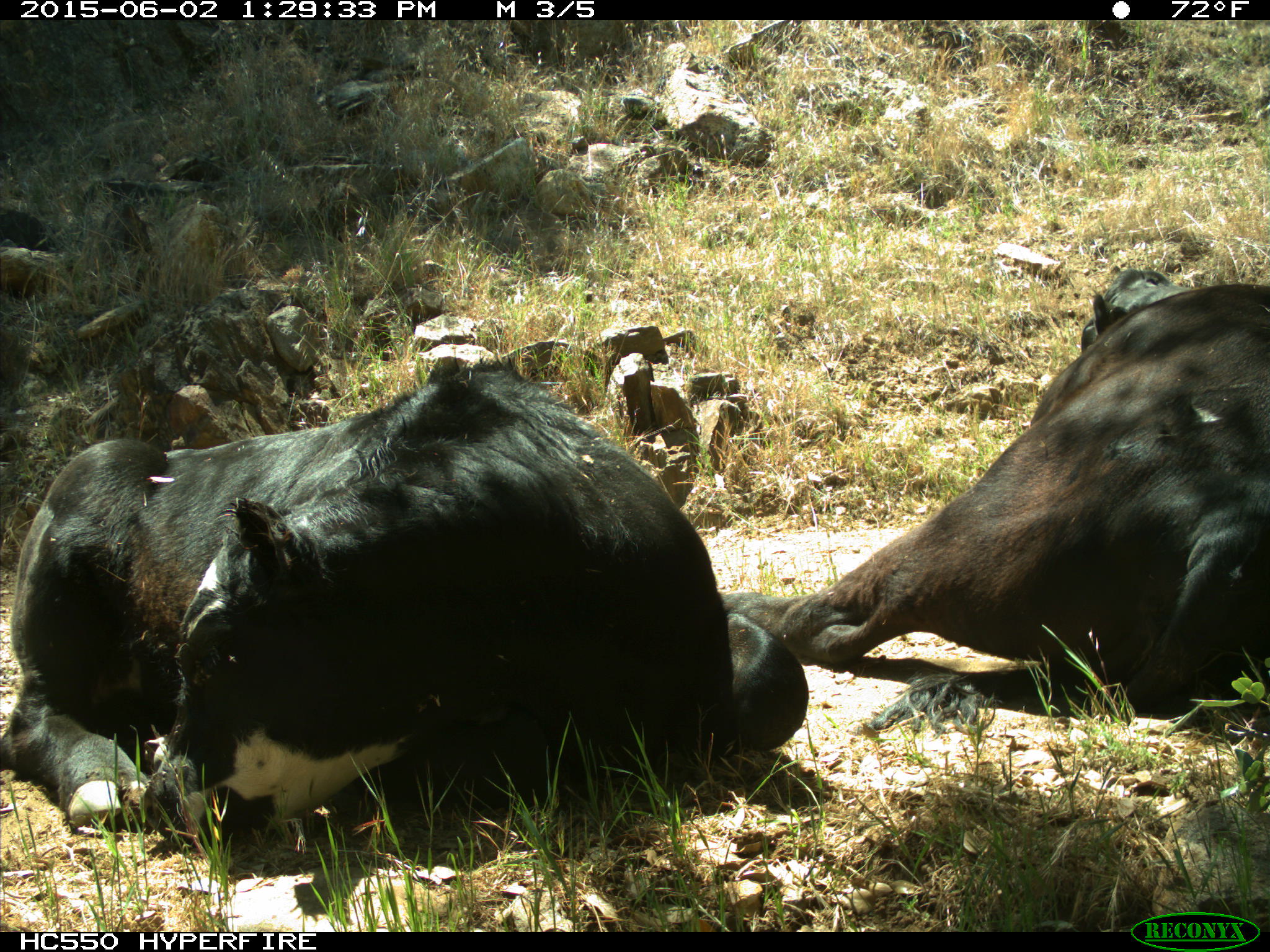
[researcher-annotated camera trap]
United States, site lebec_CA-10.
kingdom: Animalia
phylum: Chordata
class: Mammalia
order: Artiodactyla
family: Bovidae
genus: Bos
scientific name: Bos taurus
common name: domestic cow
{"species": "Bos taurus (domestic cow)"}